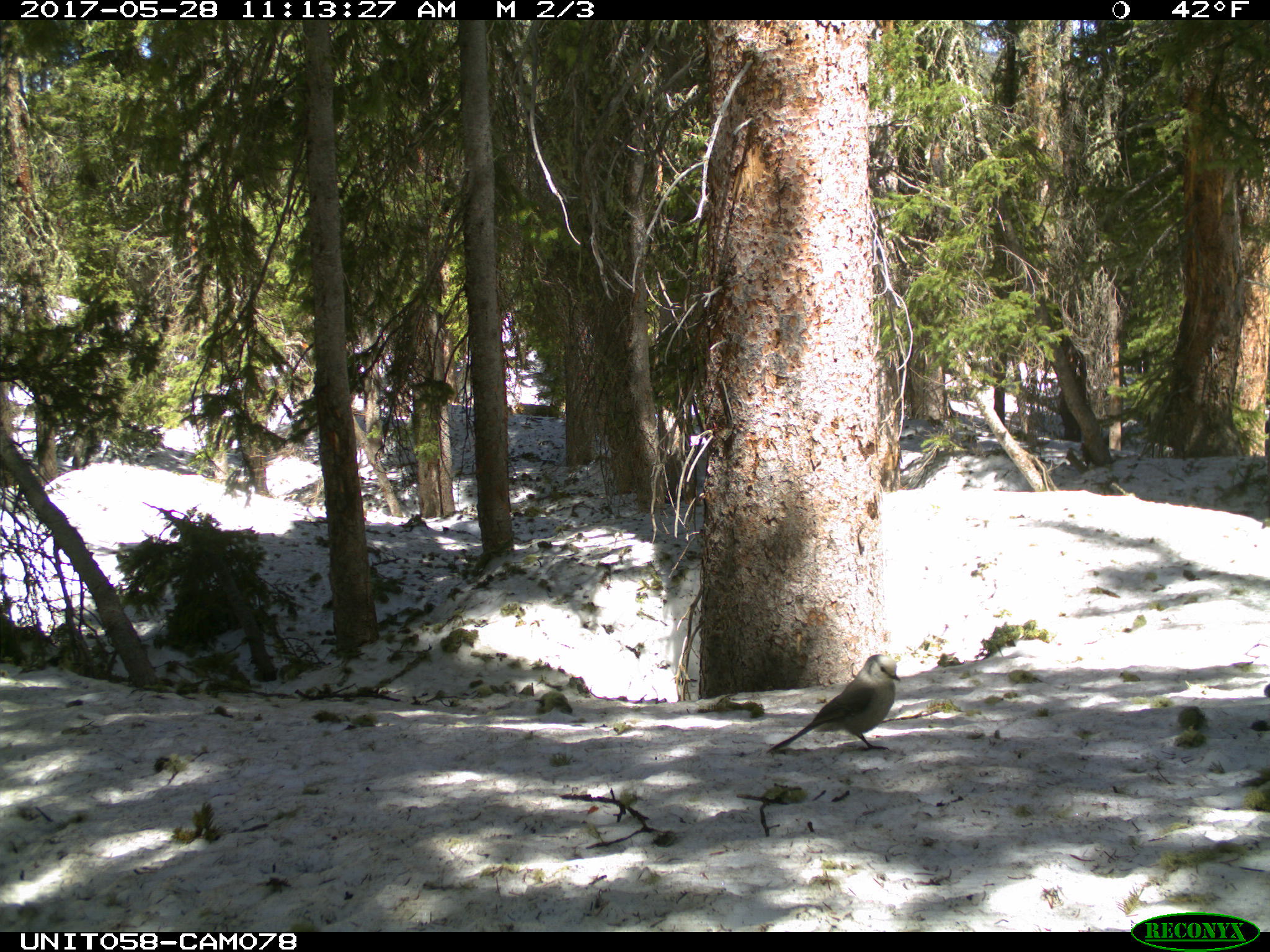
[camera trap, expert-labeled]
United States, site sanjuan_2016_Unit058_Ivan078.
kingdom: Animalia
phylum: Chordata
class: Aves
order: Passeriformes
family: Corvidae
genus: Perisoreus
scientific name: Perisoreus canadensis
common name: canada jay